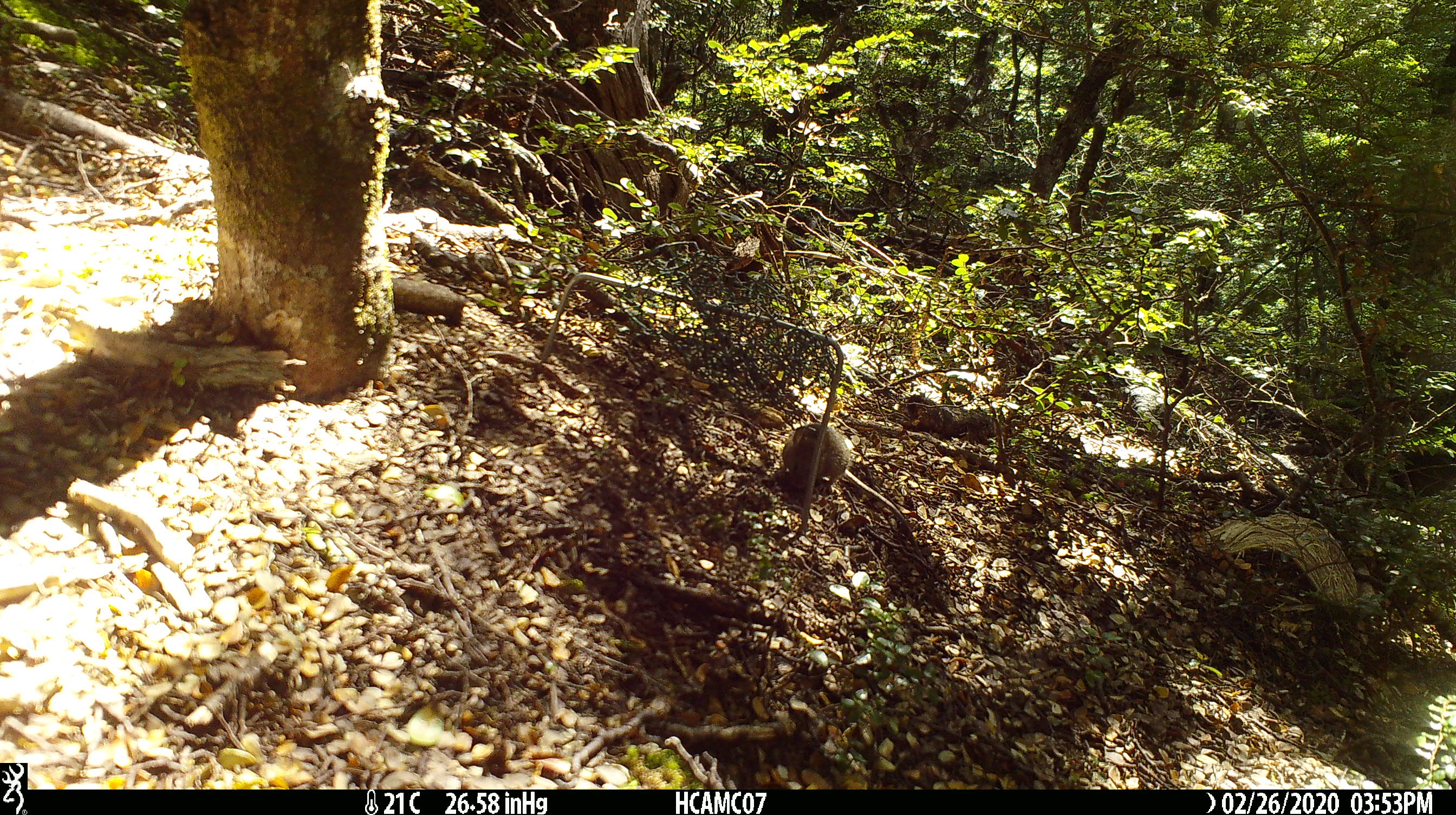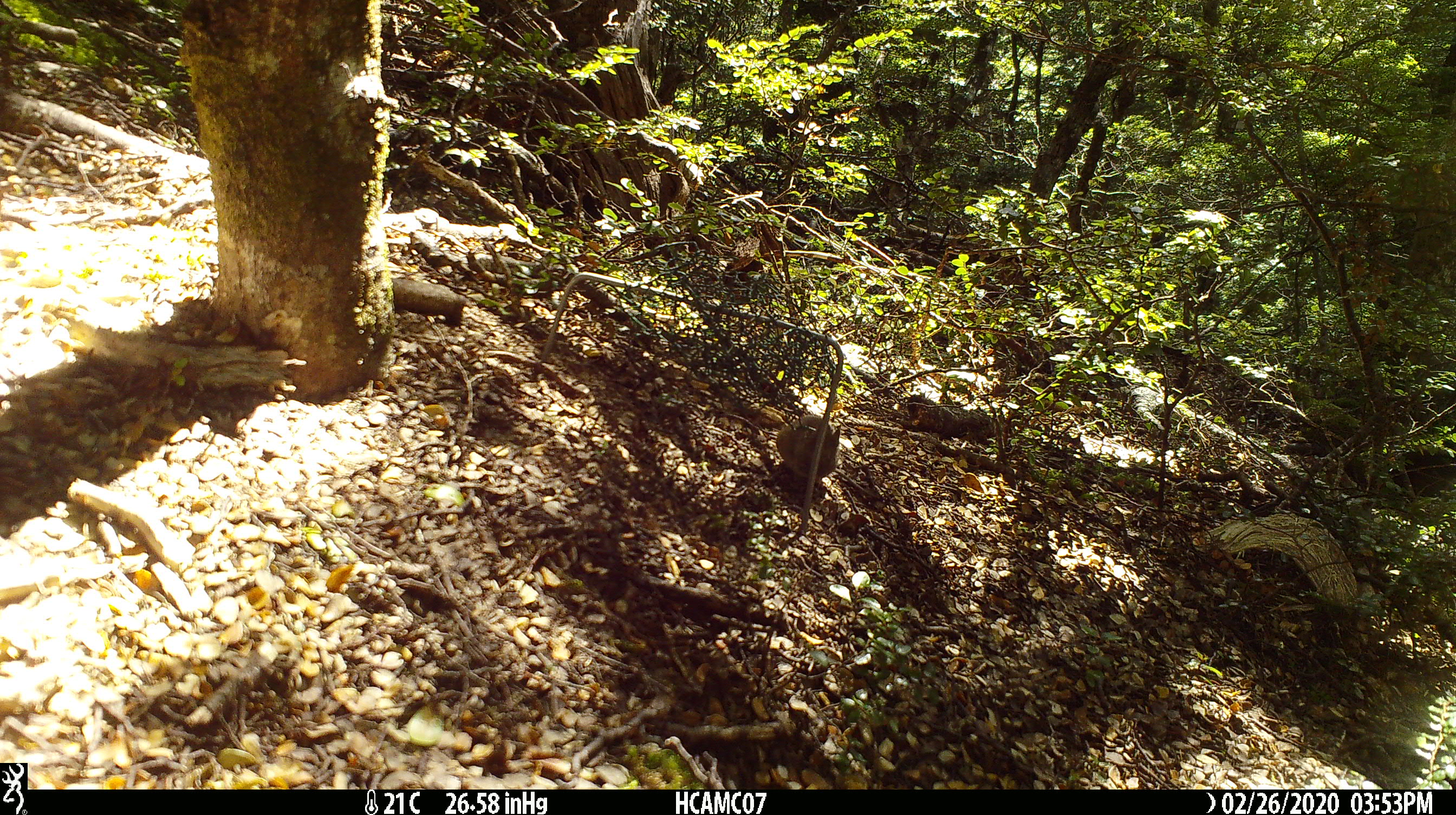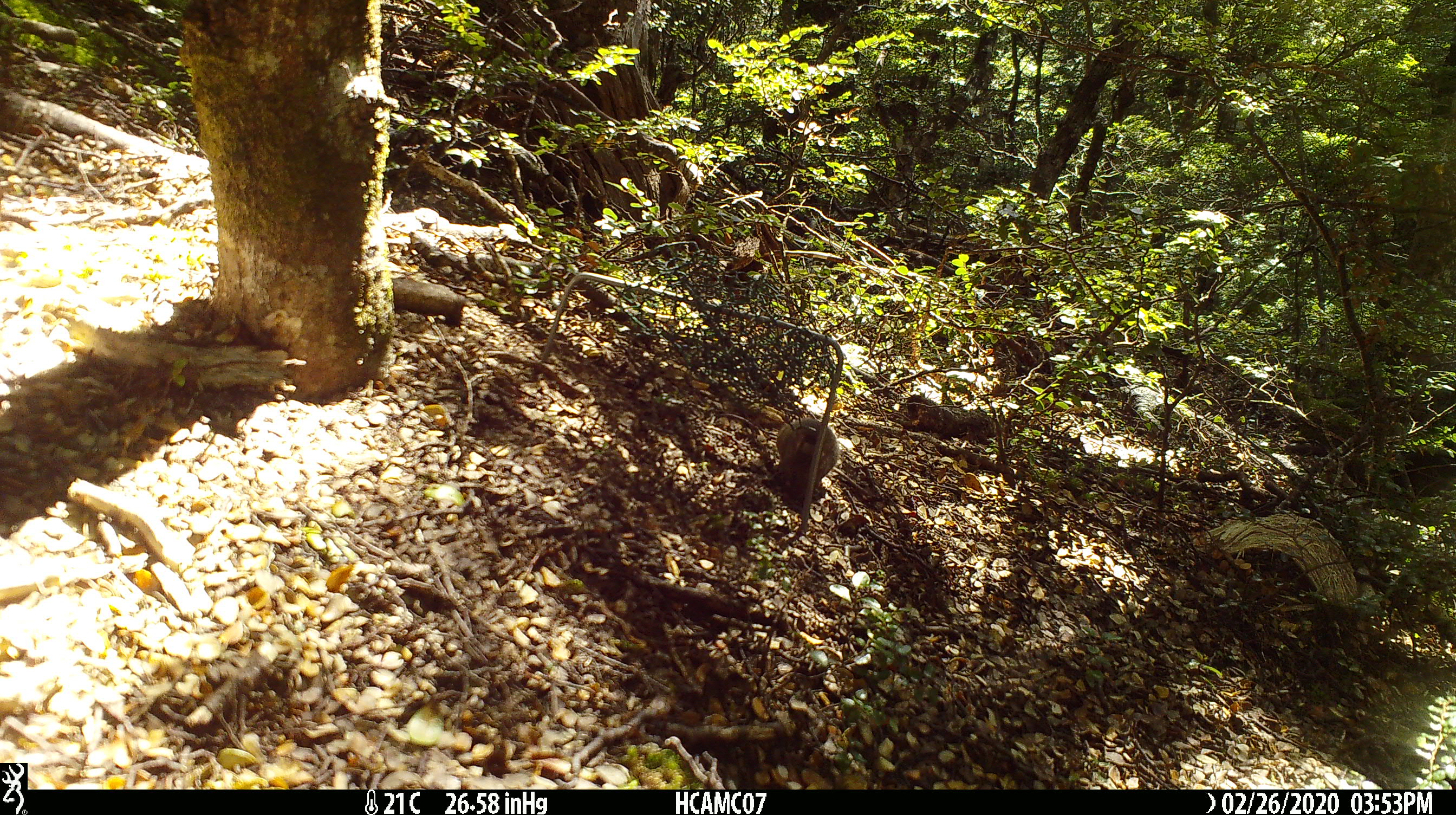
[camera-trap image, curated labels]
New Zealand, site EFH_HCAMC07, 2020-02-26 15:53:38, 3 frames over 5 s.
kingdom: Animalia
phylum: Chordata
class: Mammalia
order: Rodentia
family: Muridae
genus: Mus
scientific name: Mus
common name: mouse